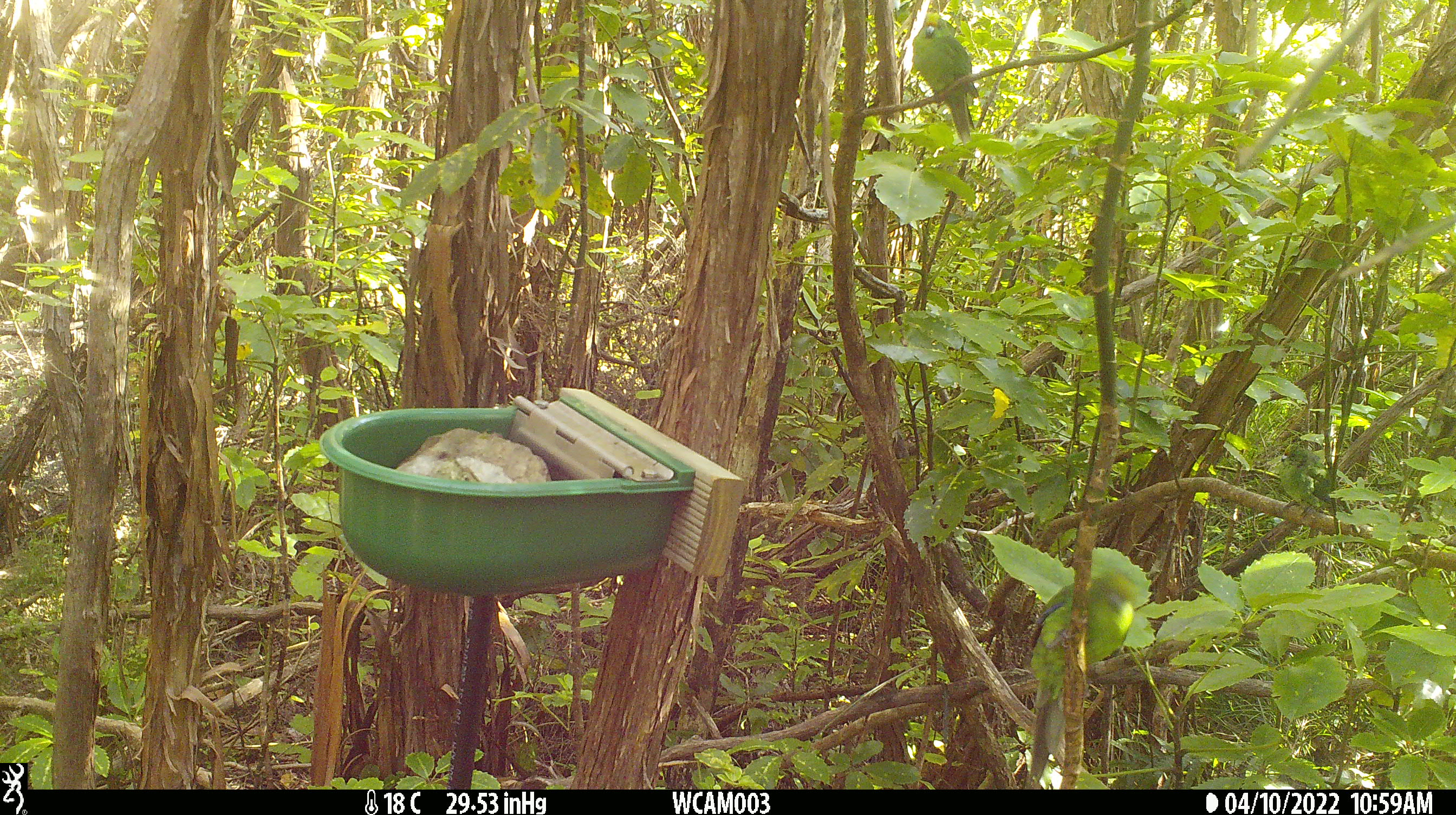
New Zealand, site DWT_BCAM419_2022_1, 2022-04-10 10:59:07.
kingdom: Animalia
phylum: Chordata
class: Aves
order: Psittaciformes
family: Psittaculidae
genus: Cyanoramphus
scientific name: Cyanoramphus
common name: parakeet